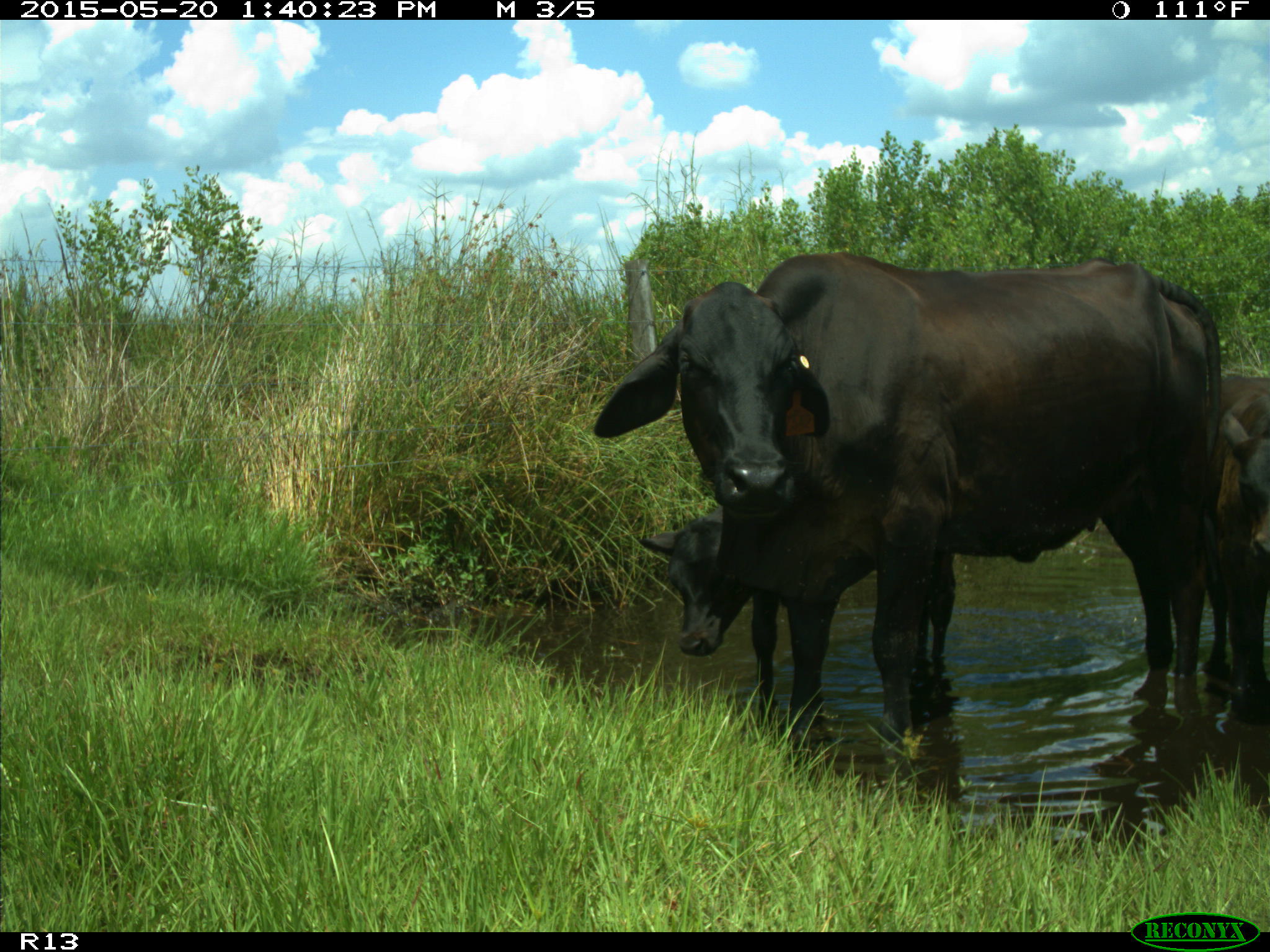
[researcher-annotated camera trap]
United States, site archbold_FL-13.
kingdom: Animalia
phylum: Chordata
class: Mammalia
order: Artiodactyla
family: Bovidae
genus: Bos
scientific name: Bos taurus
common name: domestic cow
Bos taurus (domestic cow).